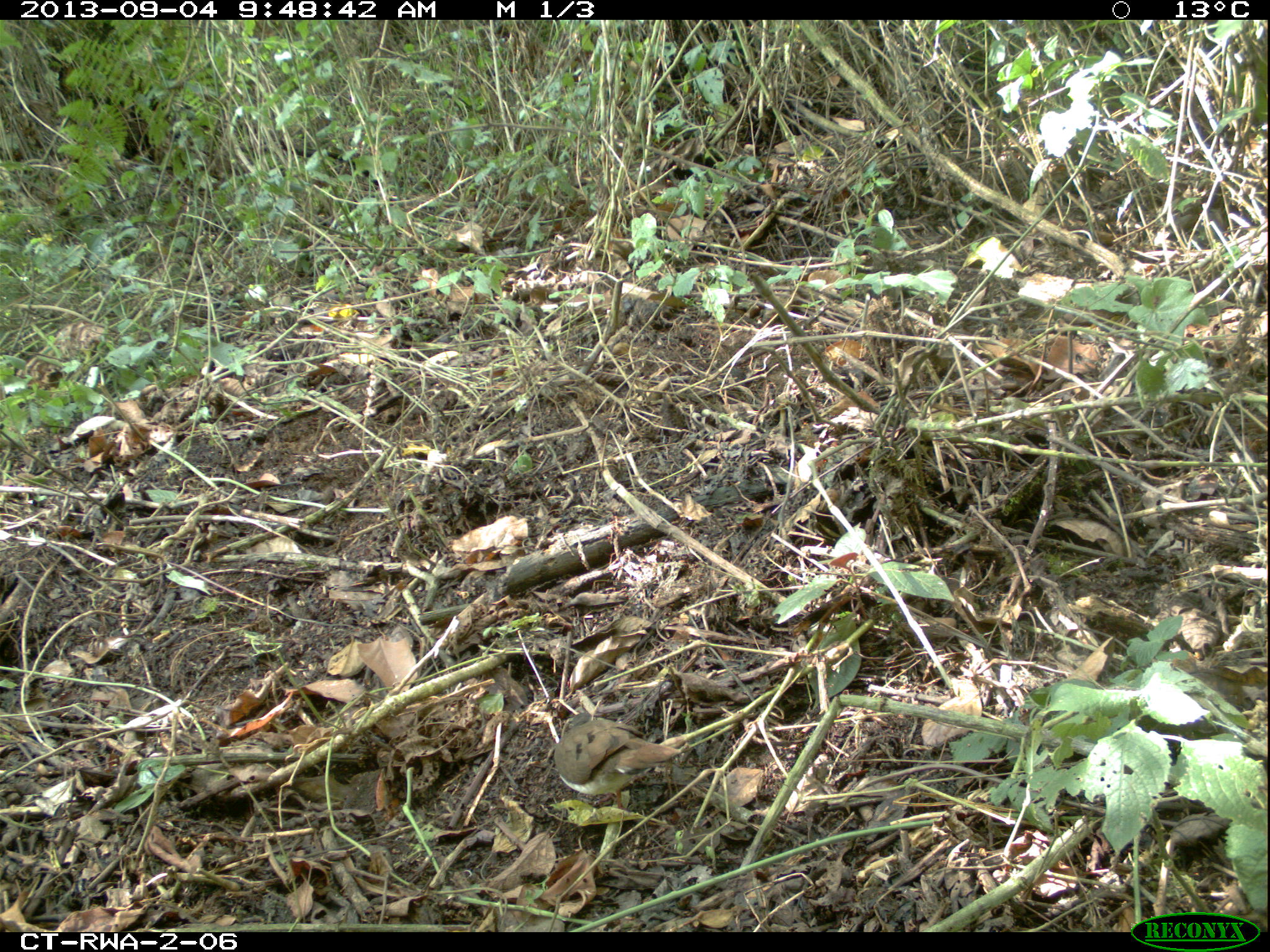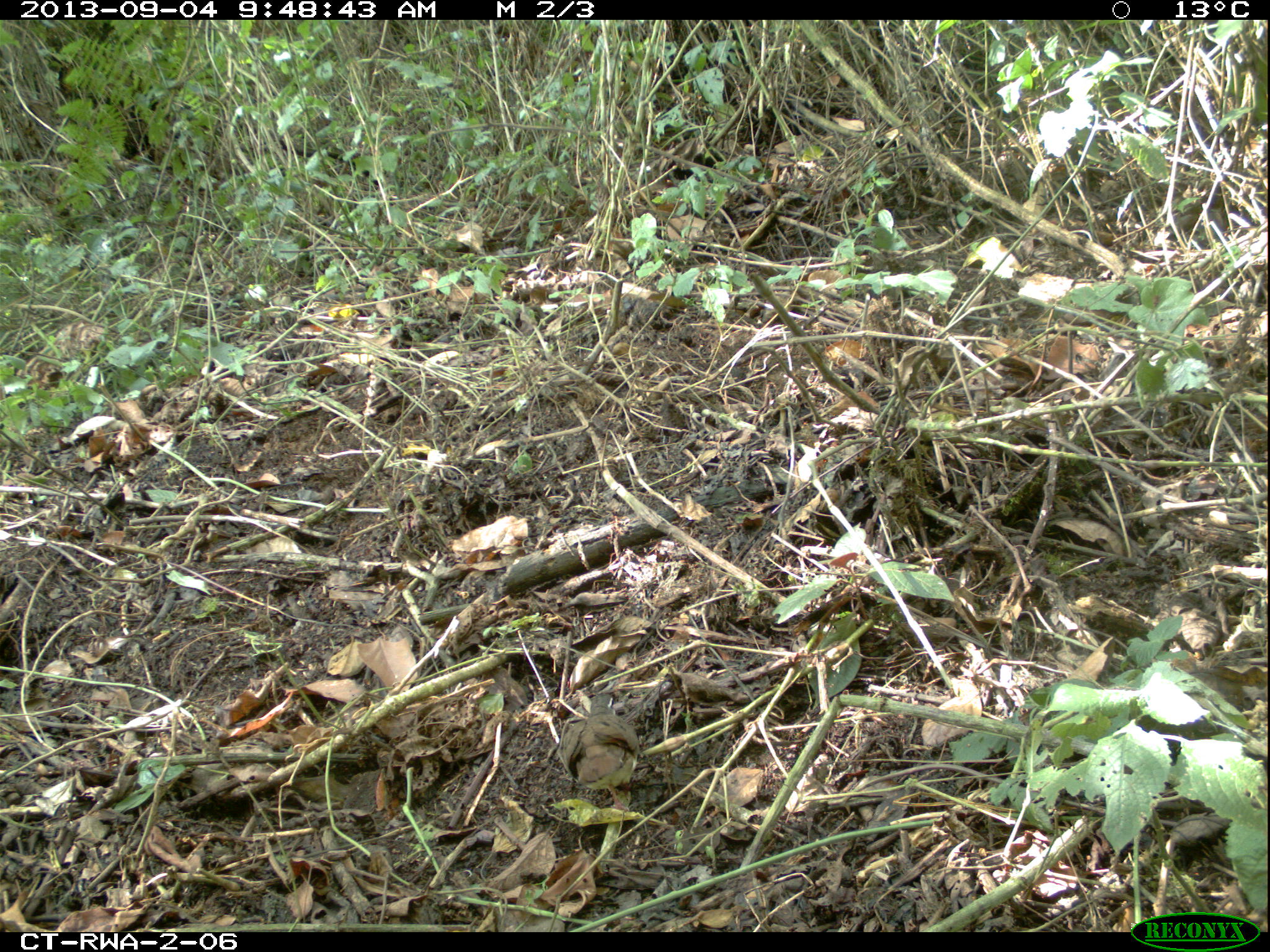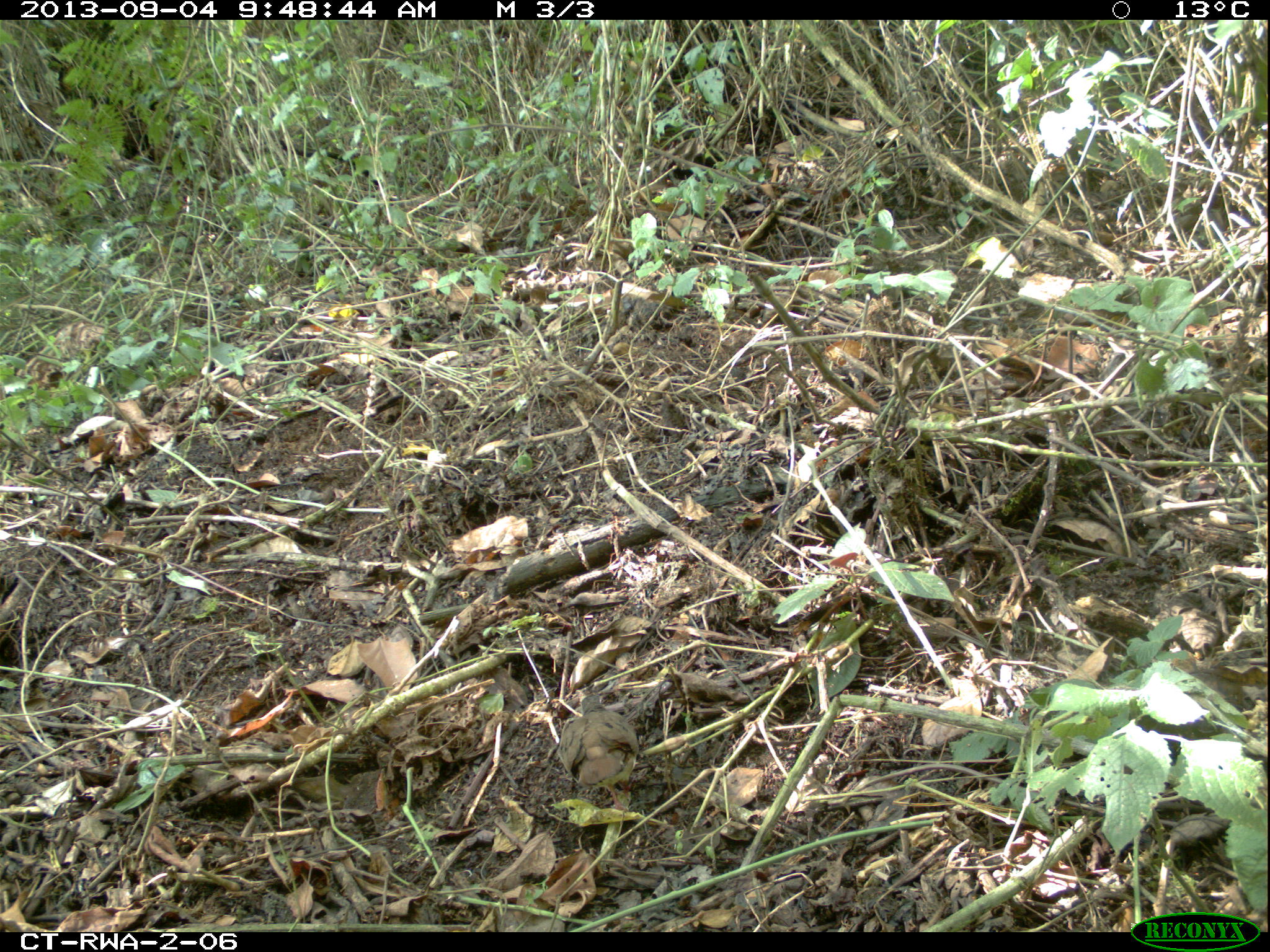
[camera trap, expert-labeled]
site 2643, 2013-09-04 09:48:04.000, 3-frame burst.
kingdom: Animalia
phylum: Chordata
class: Aves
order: Columbiformes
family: Columbidae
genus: Turtur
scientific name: Turtur tympanistria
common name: tambourine dove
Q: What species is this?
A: Turtur tympanistria (tambourine dove).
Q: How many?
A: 1.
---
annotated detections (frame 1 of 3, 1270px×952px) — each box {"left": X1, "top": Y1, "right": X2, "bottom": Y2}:
turtur tympanistria: {"left": 552, "top": 711, "right": 685, "bottom": 812}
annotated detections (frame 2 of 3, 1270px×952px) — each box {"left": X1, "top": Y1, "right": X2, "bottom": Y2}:
turtur tympanistria: {"left": 561, "top": 693, "right": 640, "bottom": 812}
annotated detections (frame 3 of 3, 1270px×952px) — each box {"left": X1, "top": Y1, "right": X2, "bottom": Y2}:
turtur tympanistria: {"left": 555, "top": 692, "right": 639, "bottom": 811}